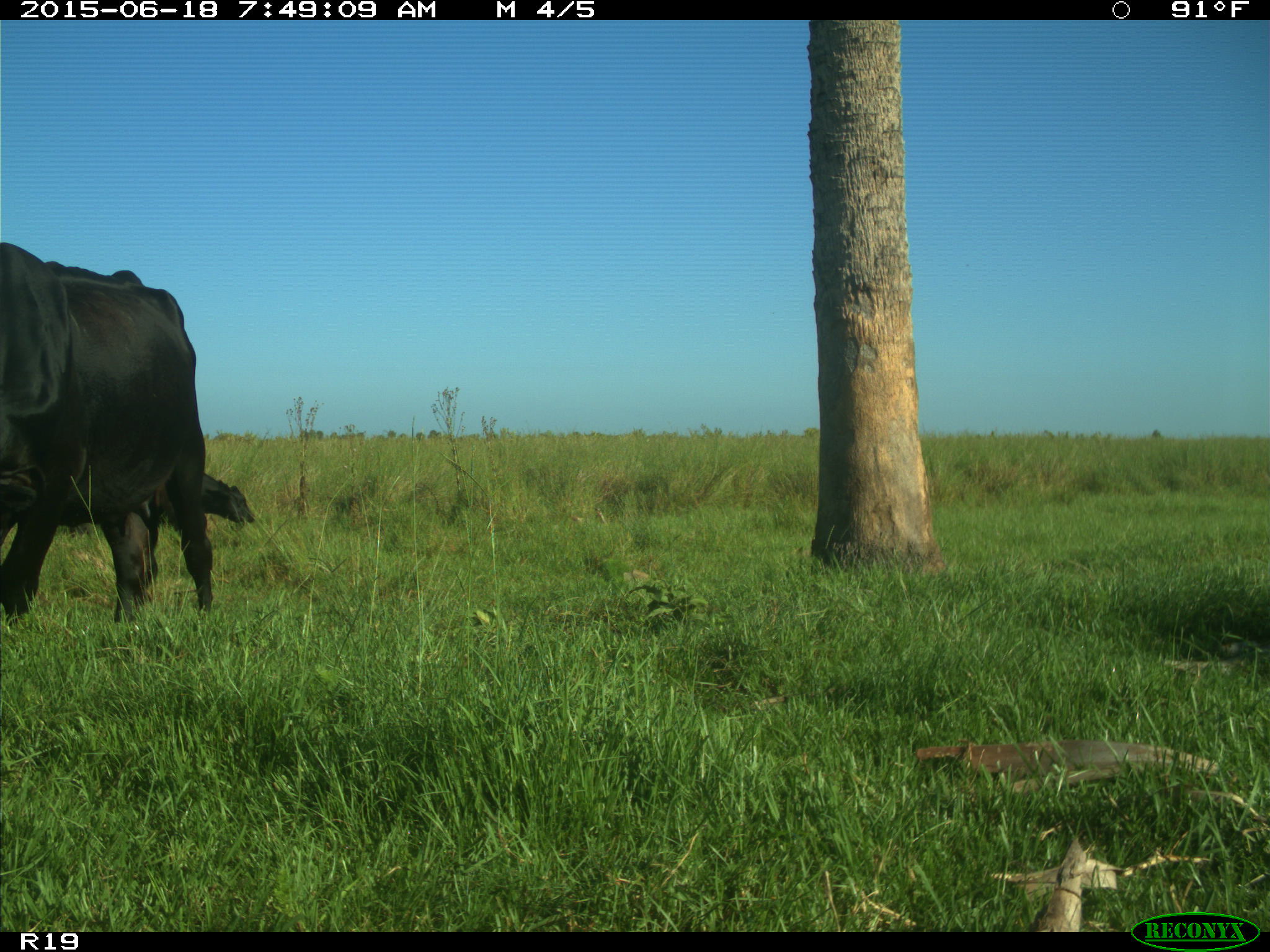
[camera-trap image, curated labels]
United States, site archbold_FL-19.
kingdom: Animalia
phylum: Chordata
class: Mammalia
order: Artiodactyla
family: Bovidae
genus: Bos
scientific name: Bos taurus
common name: domestic cow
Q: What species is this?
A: Bos taurus (domestic cow).